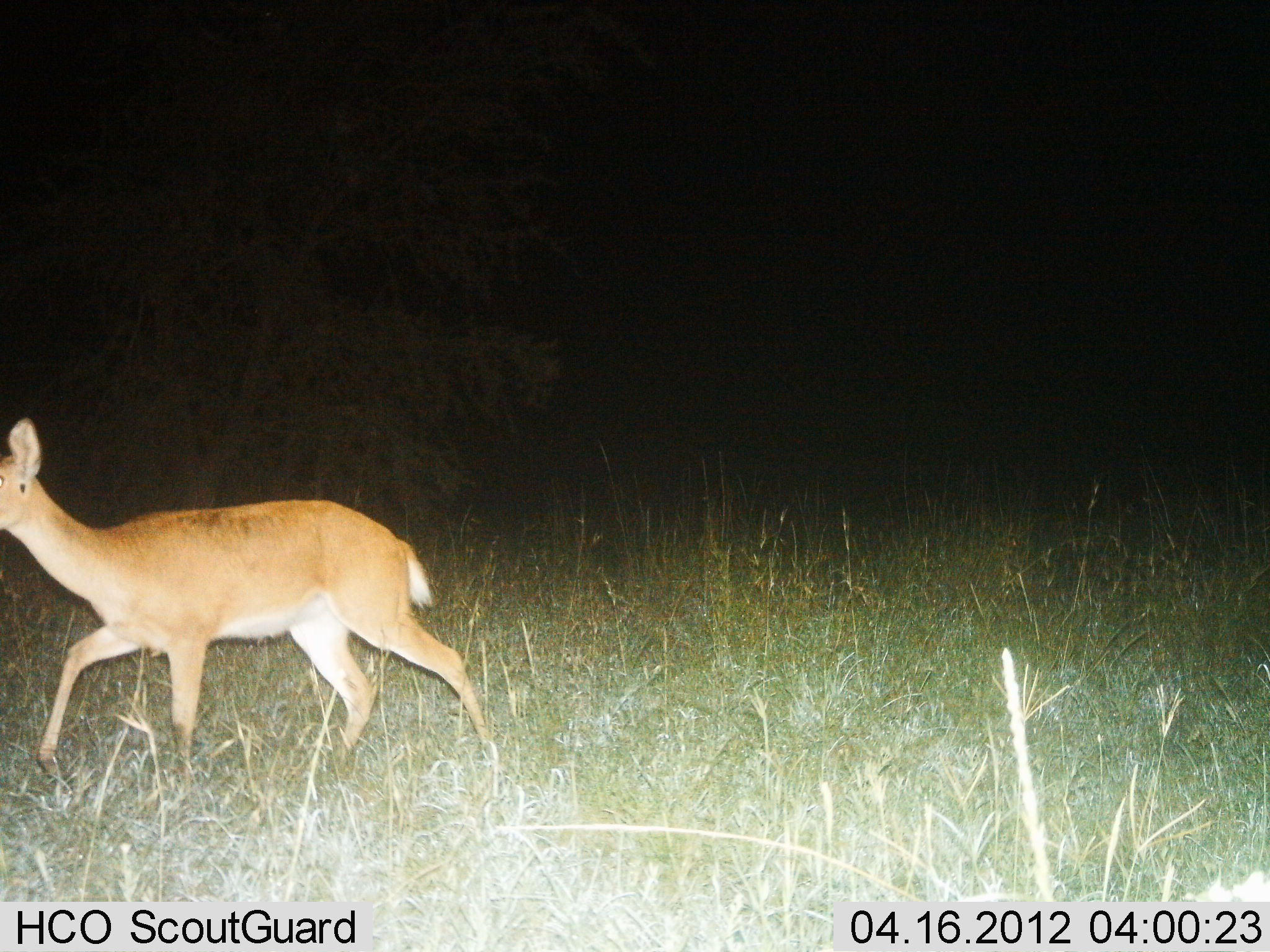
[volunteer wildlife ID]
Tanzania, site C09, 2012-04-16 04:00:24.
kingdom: Animalia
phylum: Chordata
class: Mammalia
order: Artiodactyla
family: Bovidae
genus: Redunca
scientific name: Redunca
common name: reedbuck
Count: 1.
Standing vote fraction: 14%.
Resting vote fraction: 0%.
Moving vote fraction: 90%.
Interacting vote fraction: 0%.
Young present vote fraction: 5%.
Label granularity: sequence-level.